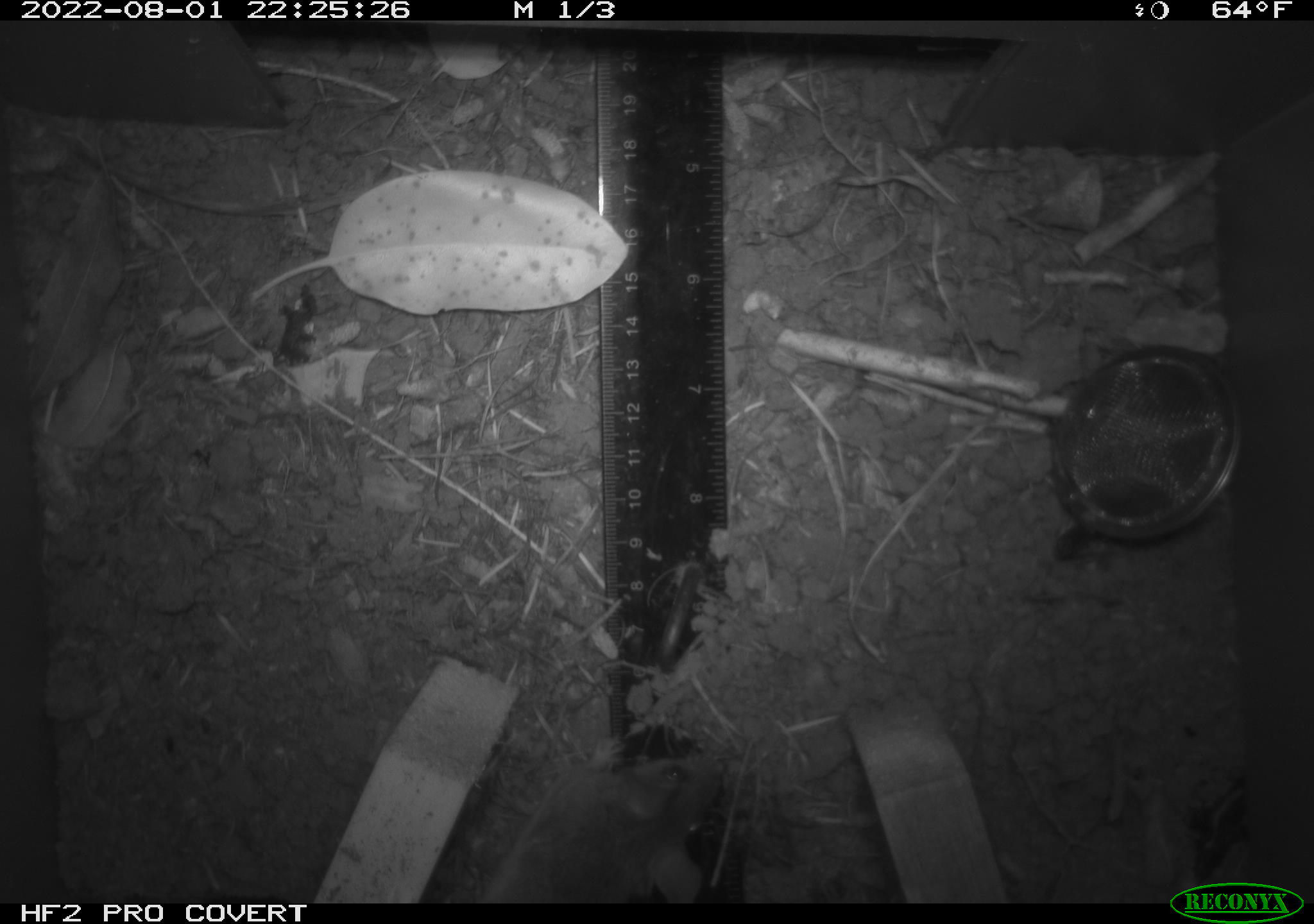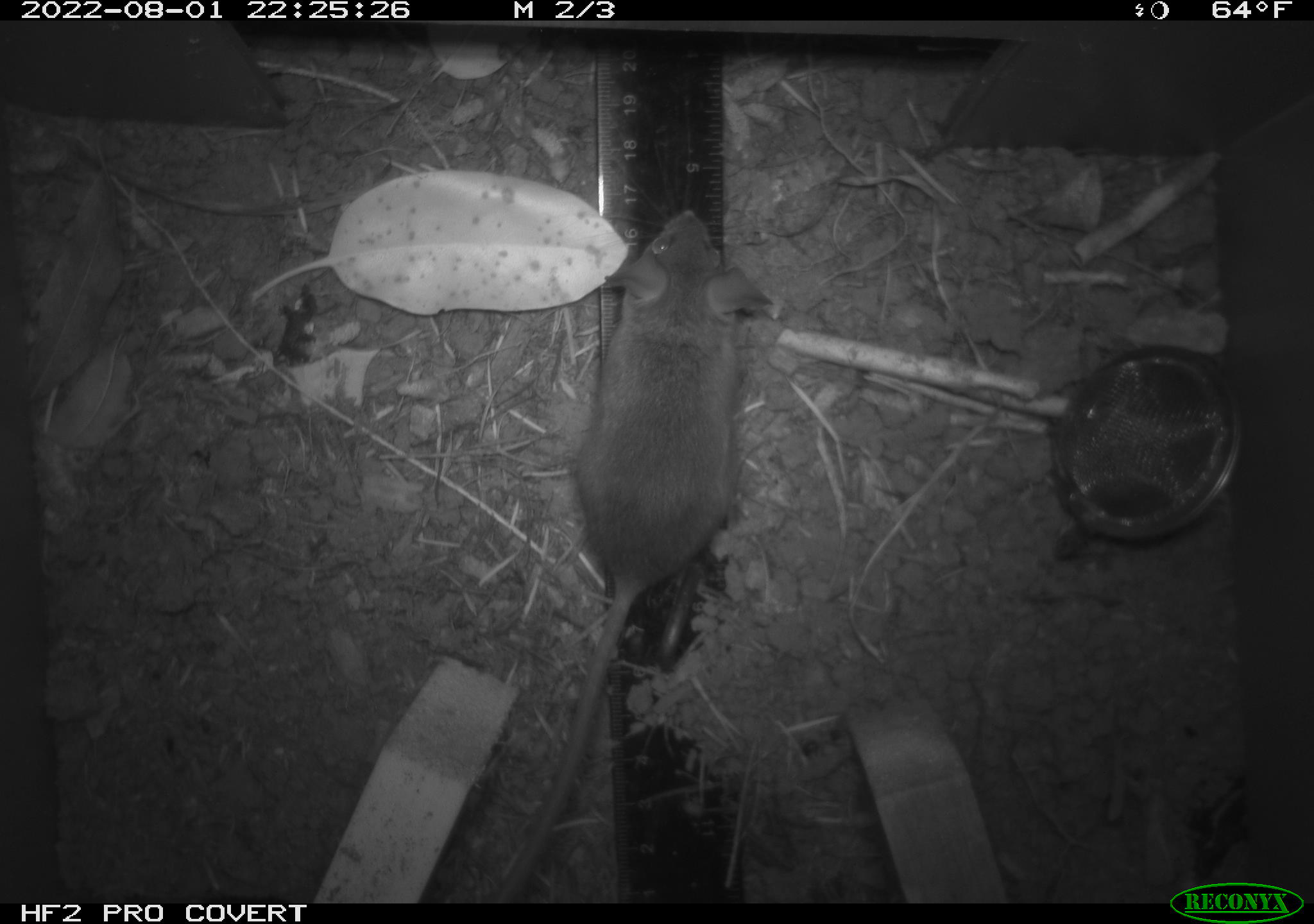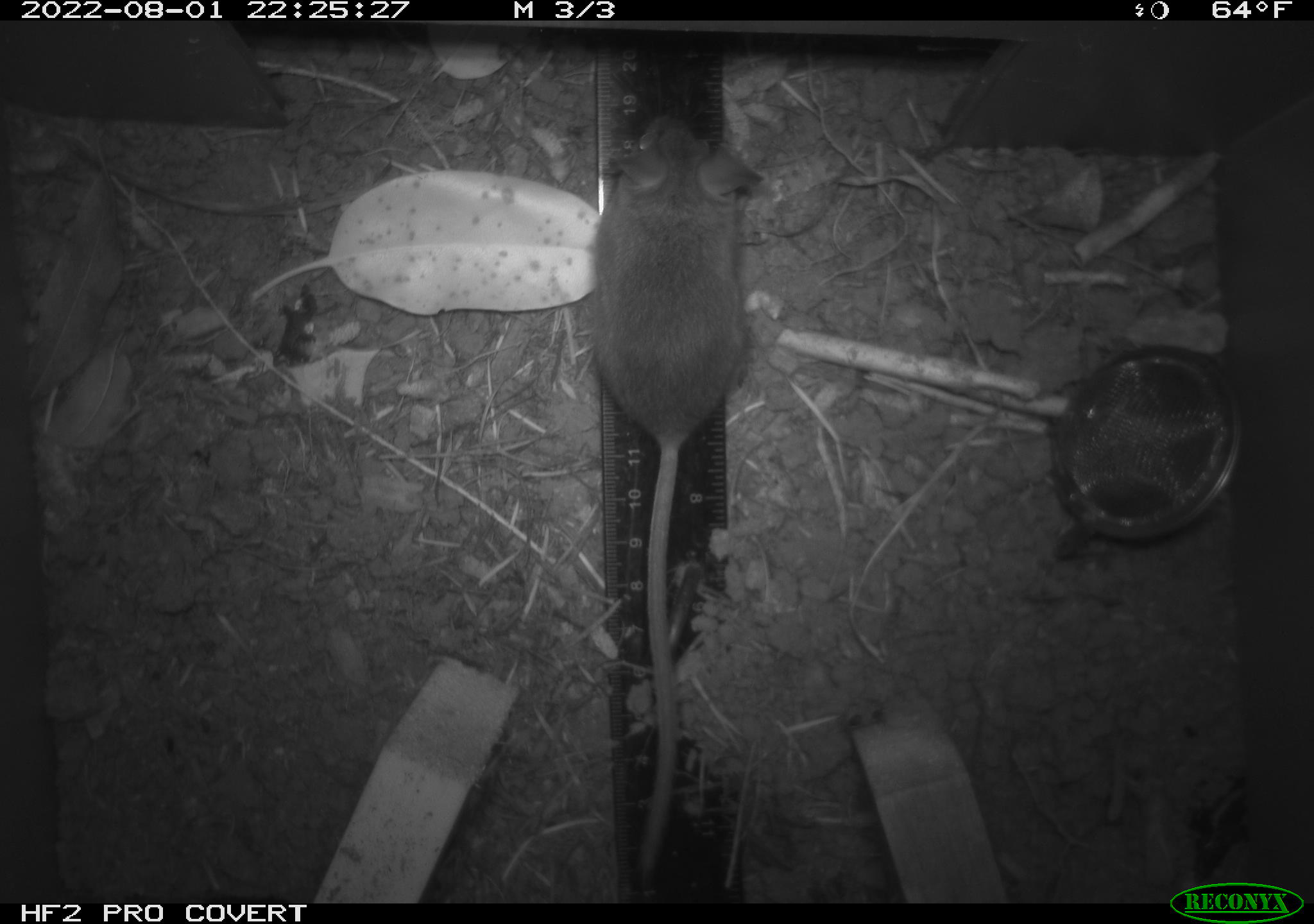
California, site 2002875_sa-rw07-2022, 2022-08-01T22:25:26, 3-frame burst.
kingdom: Animalia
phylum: Chordata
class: Mammalia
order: Rodentia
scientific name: Rodentia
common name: mouse species